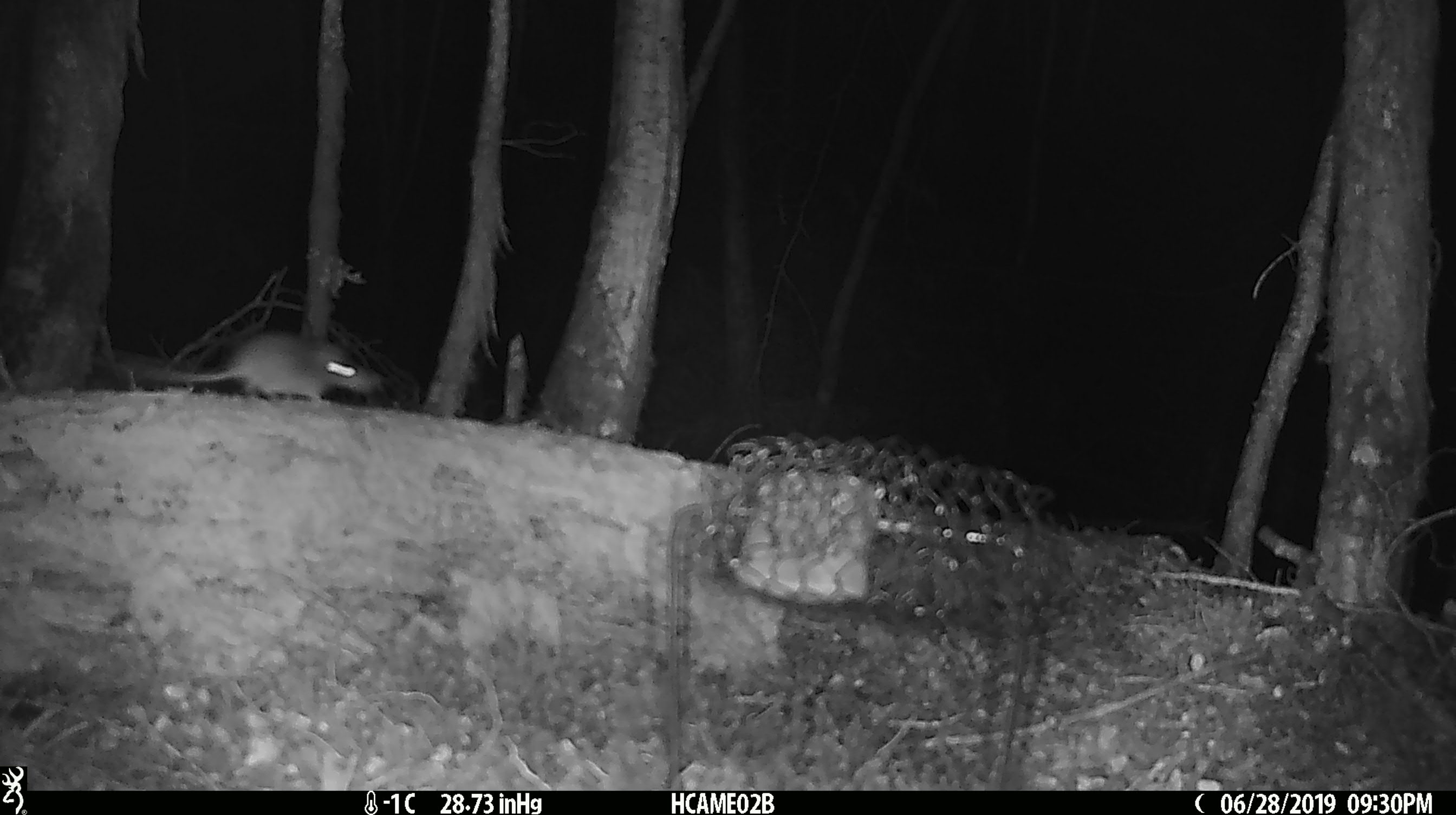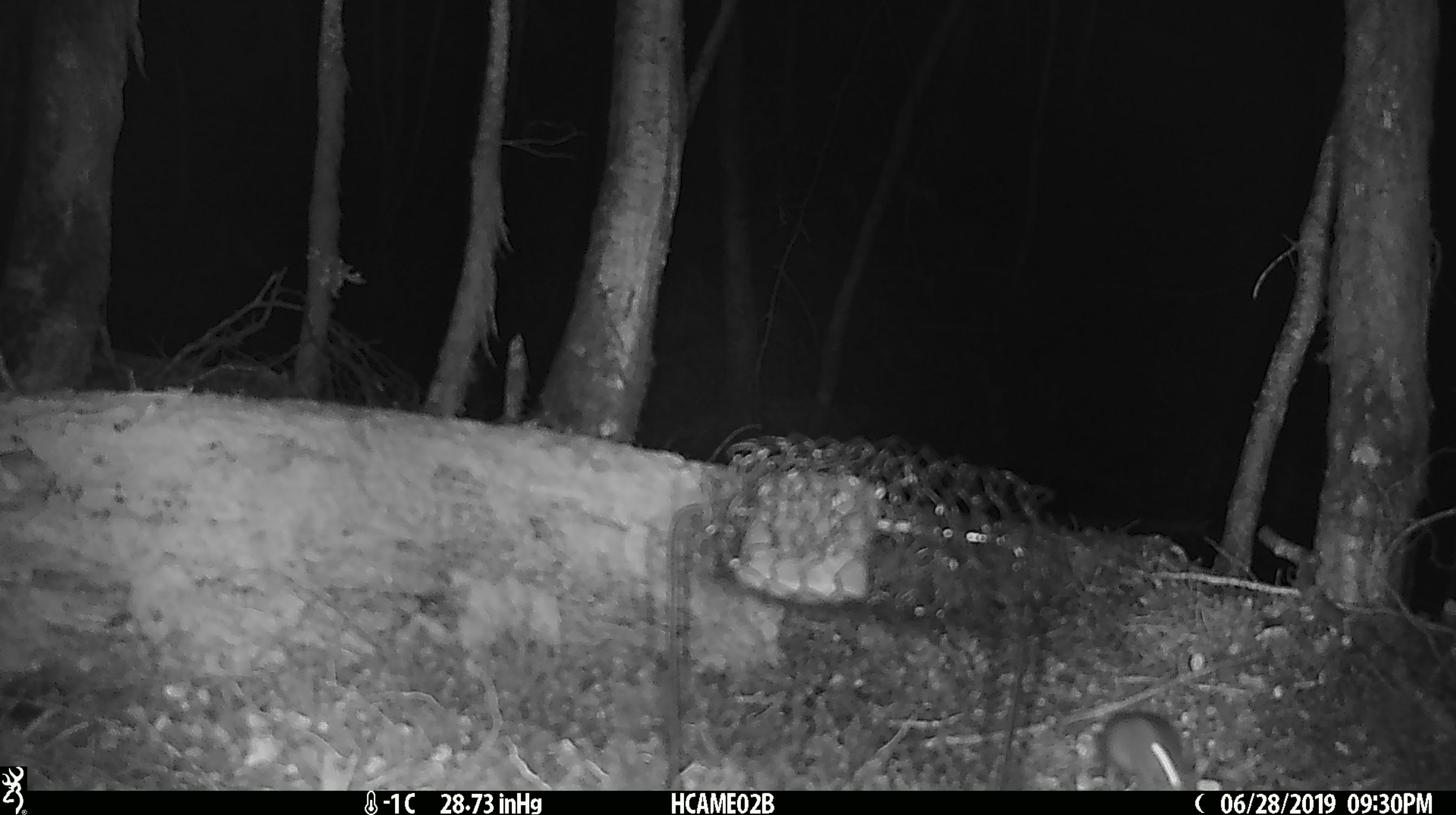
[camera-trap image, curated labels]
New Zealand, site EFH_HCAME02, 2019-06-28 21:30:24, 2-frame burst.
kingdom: Animalia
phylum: Chordata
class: Mammalia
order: Rodentia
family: Muridae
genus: Mus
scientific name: Mus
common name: mouse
Mouse (Mus).